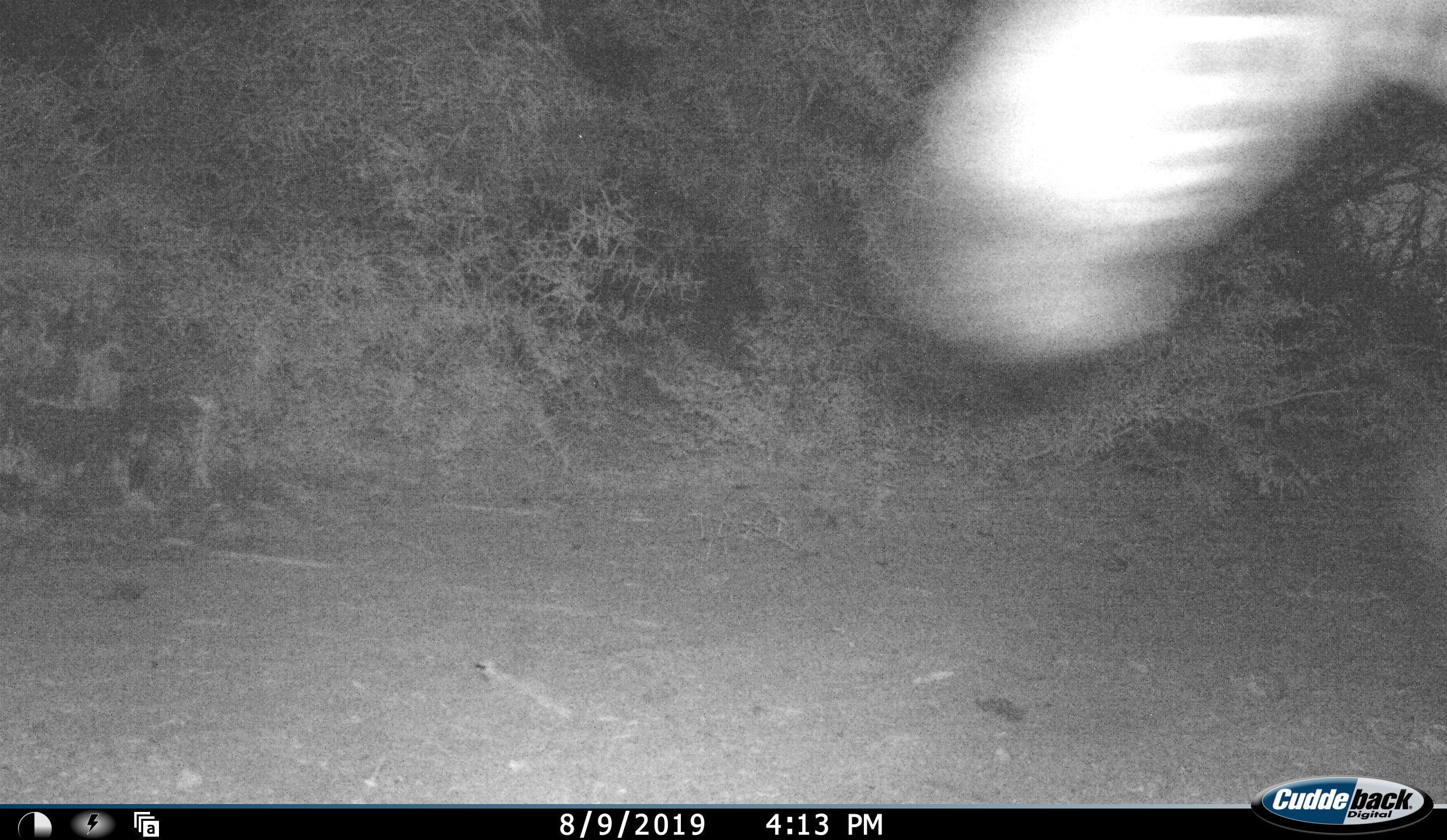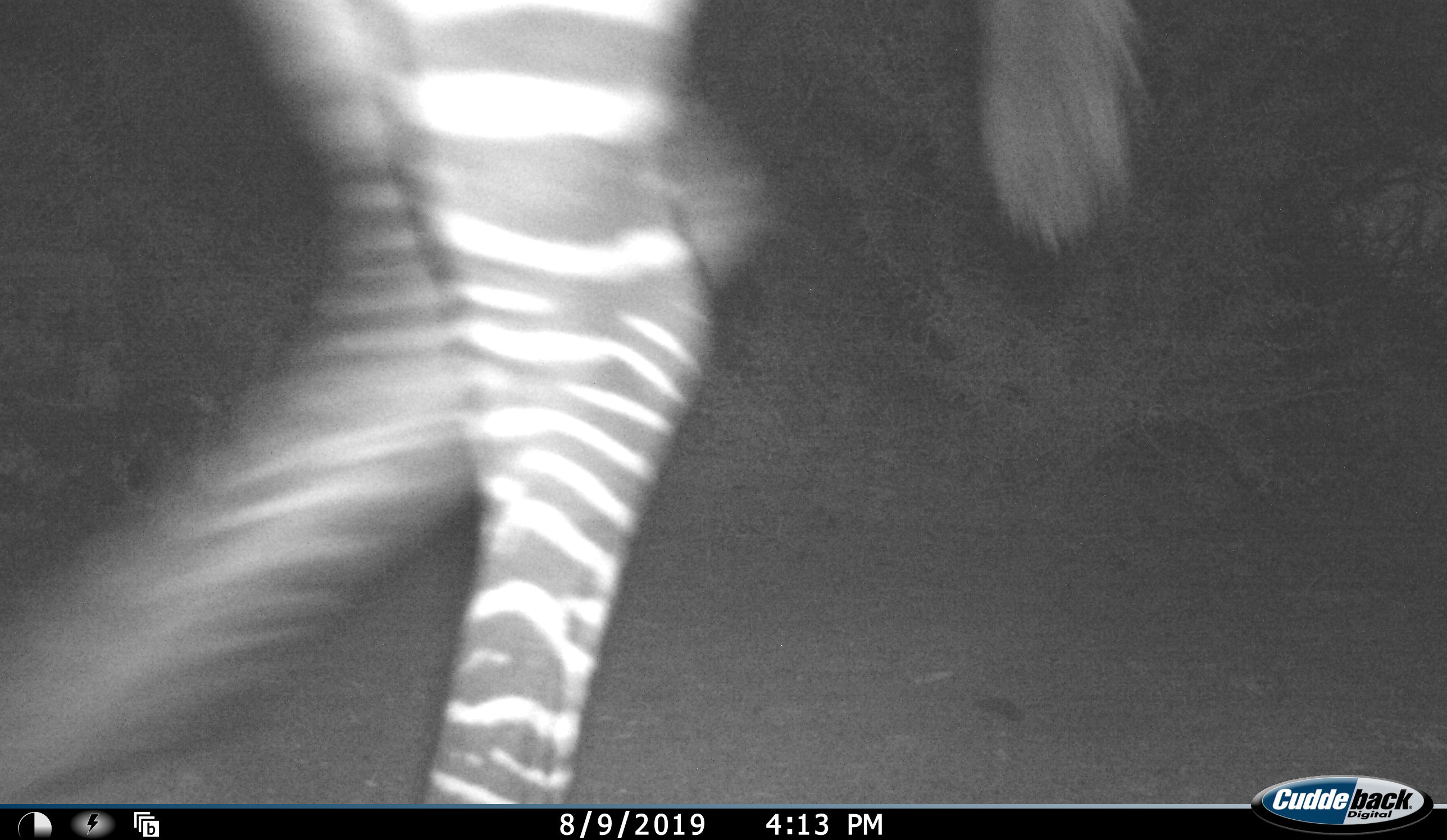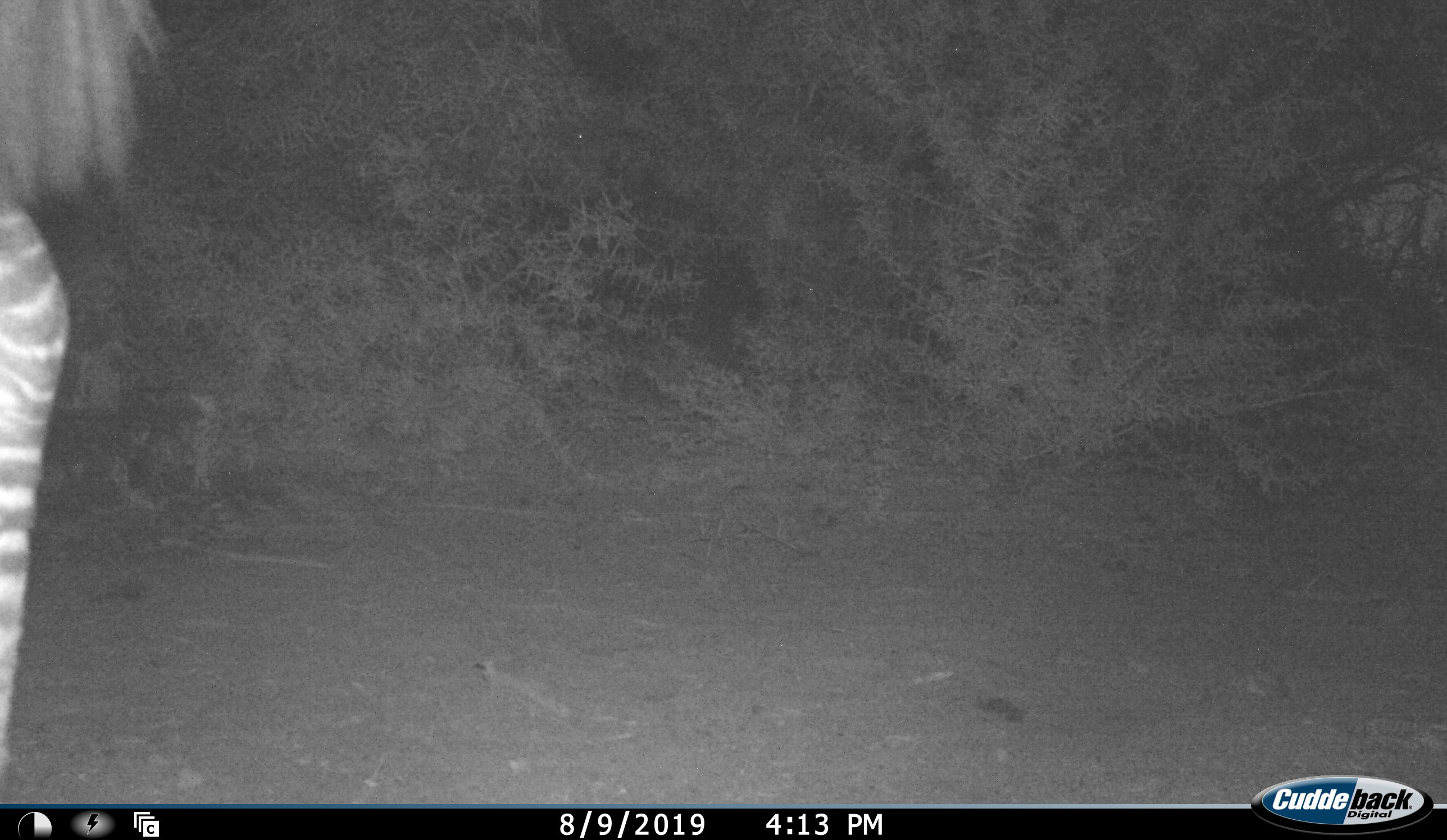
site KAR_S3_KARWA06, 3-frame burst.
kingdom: Animalia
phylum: Chordata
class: Mammalia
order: Perissodactyla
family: Equidae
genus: Equus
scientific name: Equus zebra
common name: mountain zebra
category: zebramountain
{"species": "zebramountain (mountain zebra) (Equus zebra)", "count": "1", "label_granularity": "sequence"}